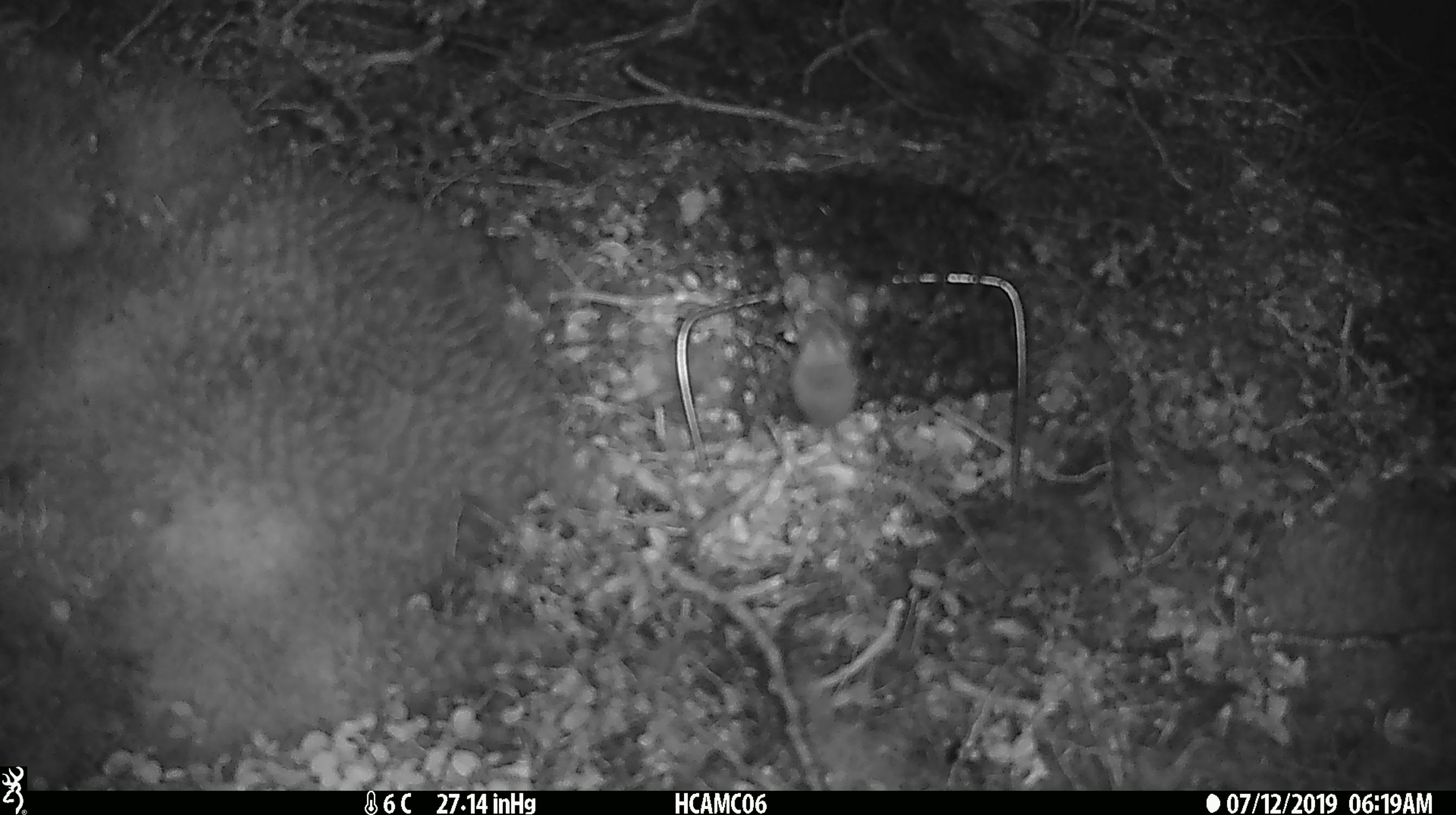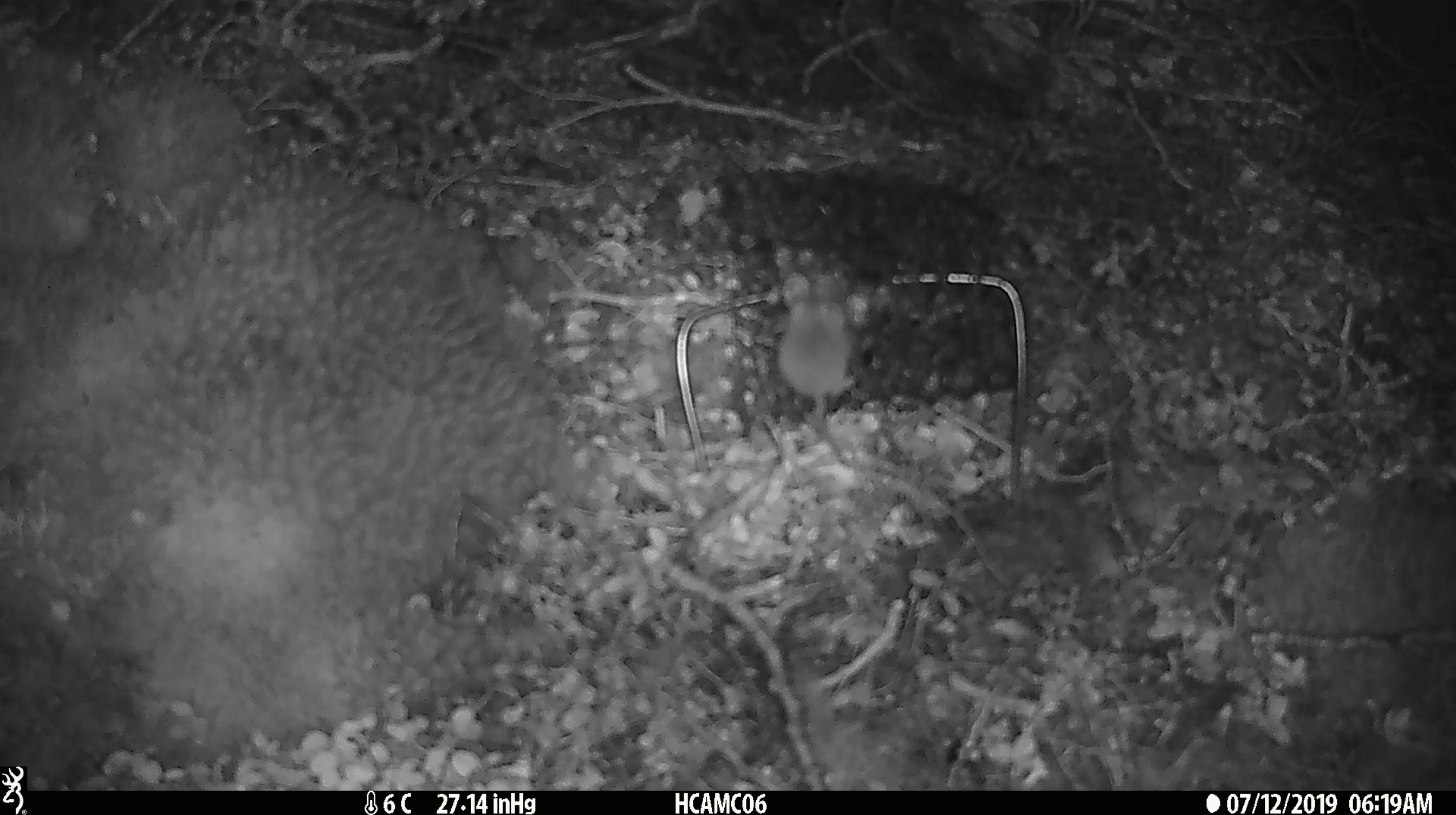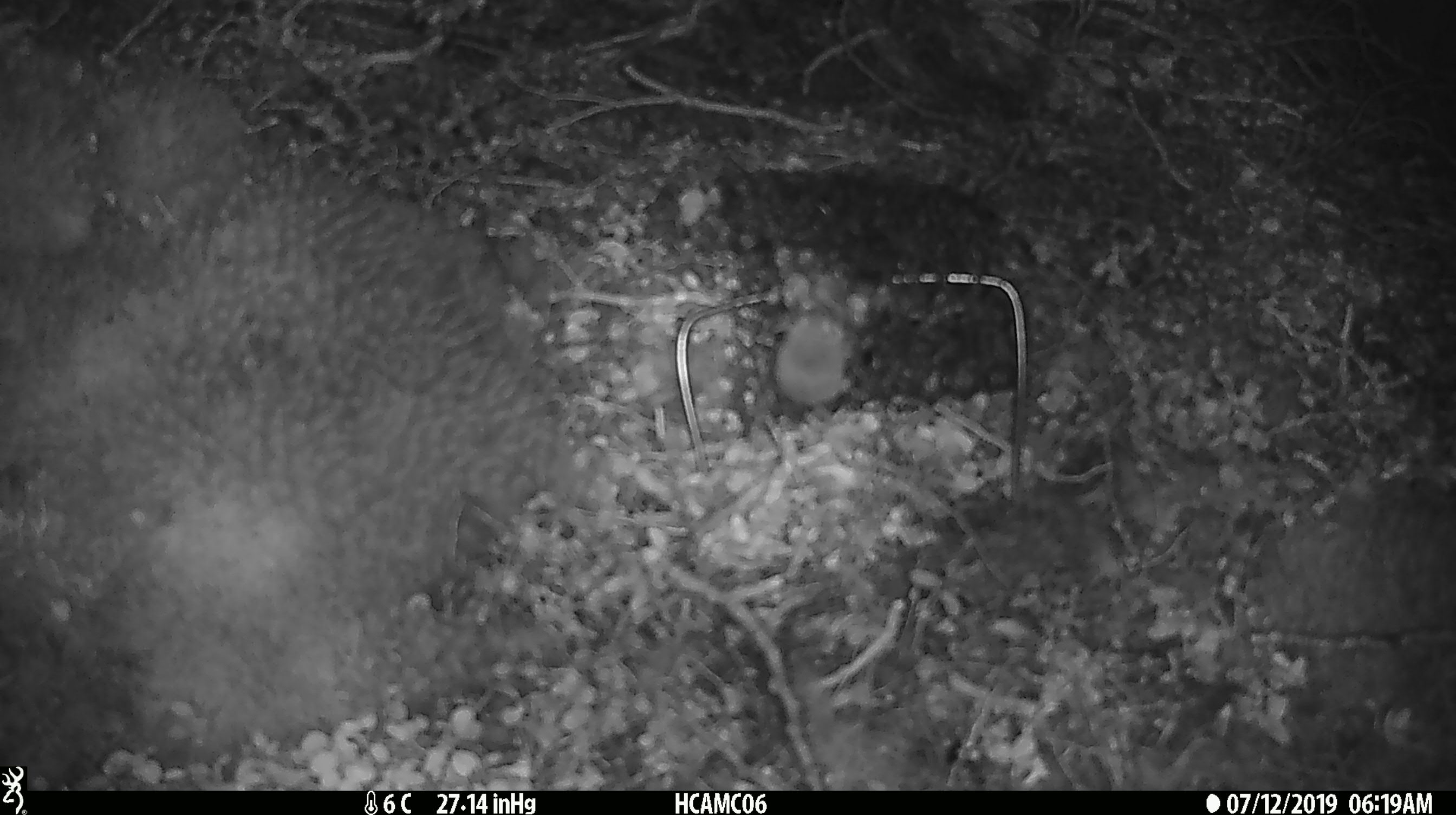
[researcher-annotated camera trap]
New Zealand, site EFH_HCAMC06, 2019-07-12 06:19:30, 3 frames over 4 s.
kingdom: Animalia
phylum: Chordata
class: Mammalia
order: Rodentia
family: Muridae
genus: Mus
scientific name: Mus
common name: mouse